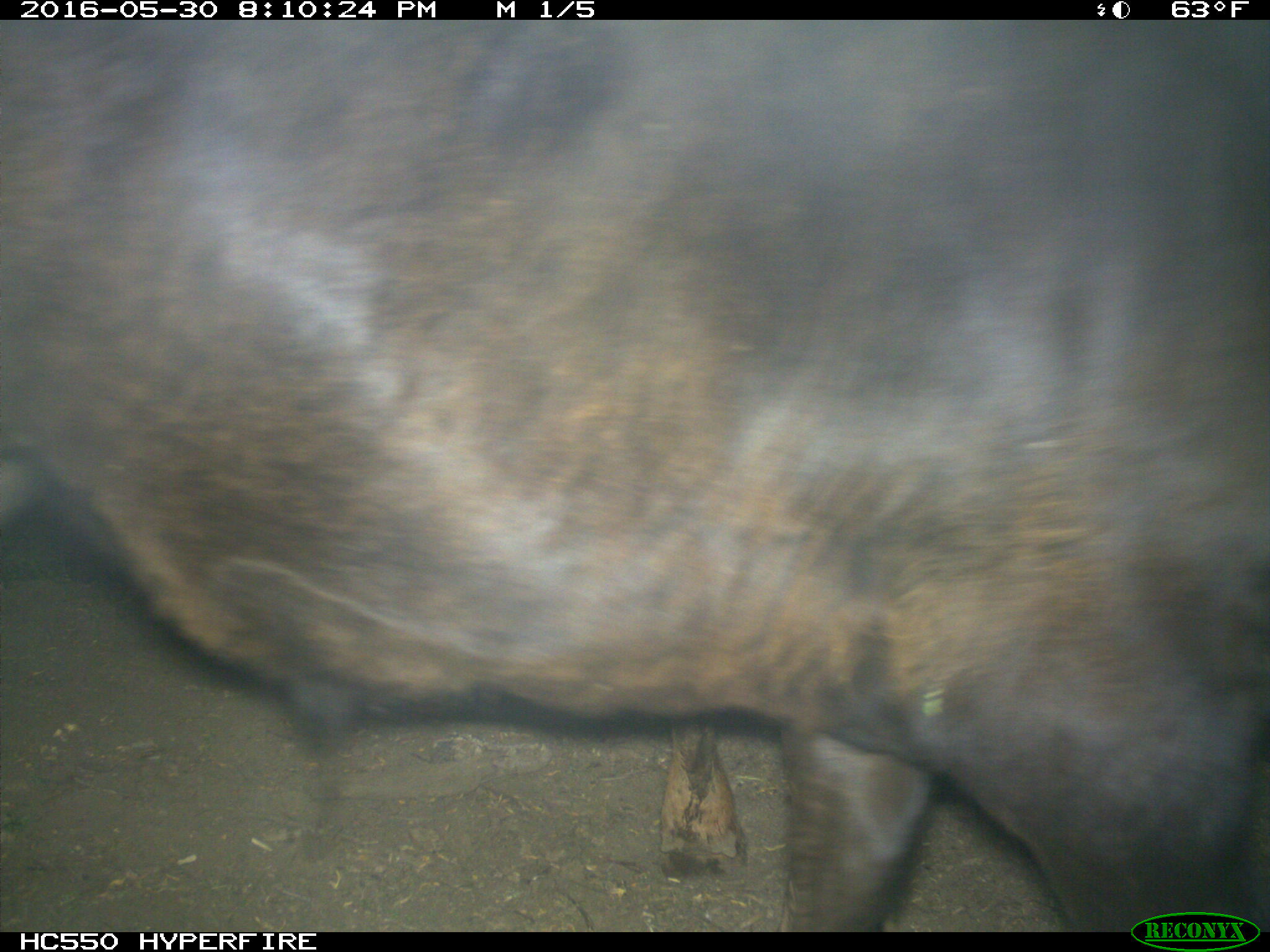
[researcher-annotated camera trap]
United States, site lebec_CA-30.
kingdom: Animalia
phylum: Chordata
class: Mammalia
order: Artiodactyla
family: Bovidae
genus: Bos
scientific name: Bos taurus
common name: domestic cow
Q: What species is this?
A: Bos taurus (domestic cow).